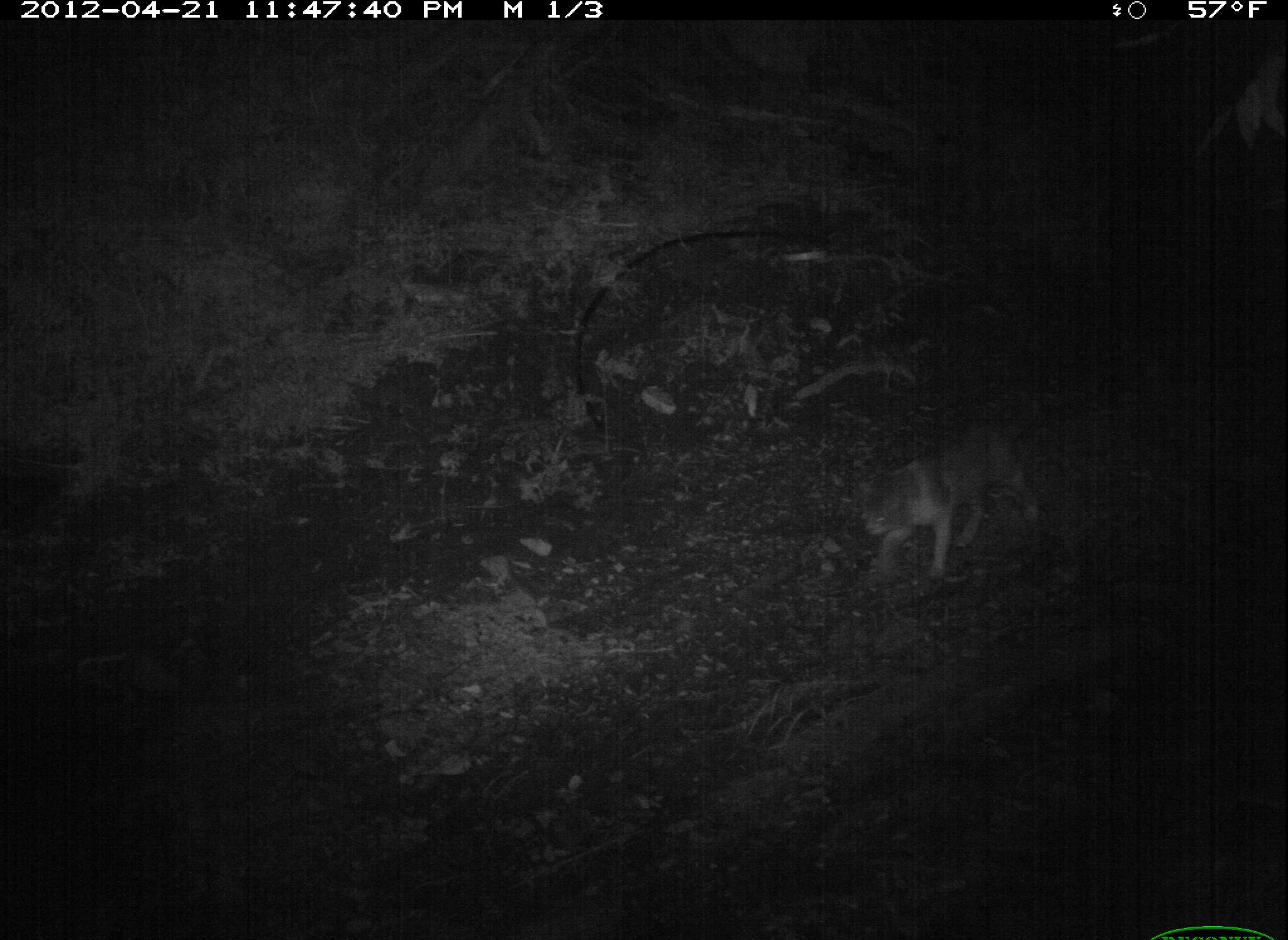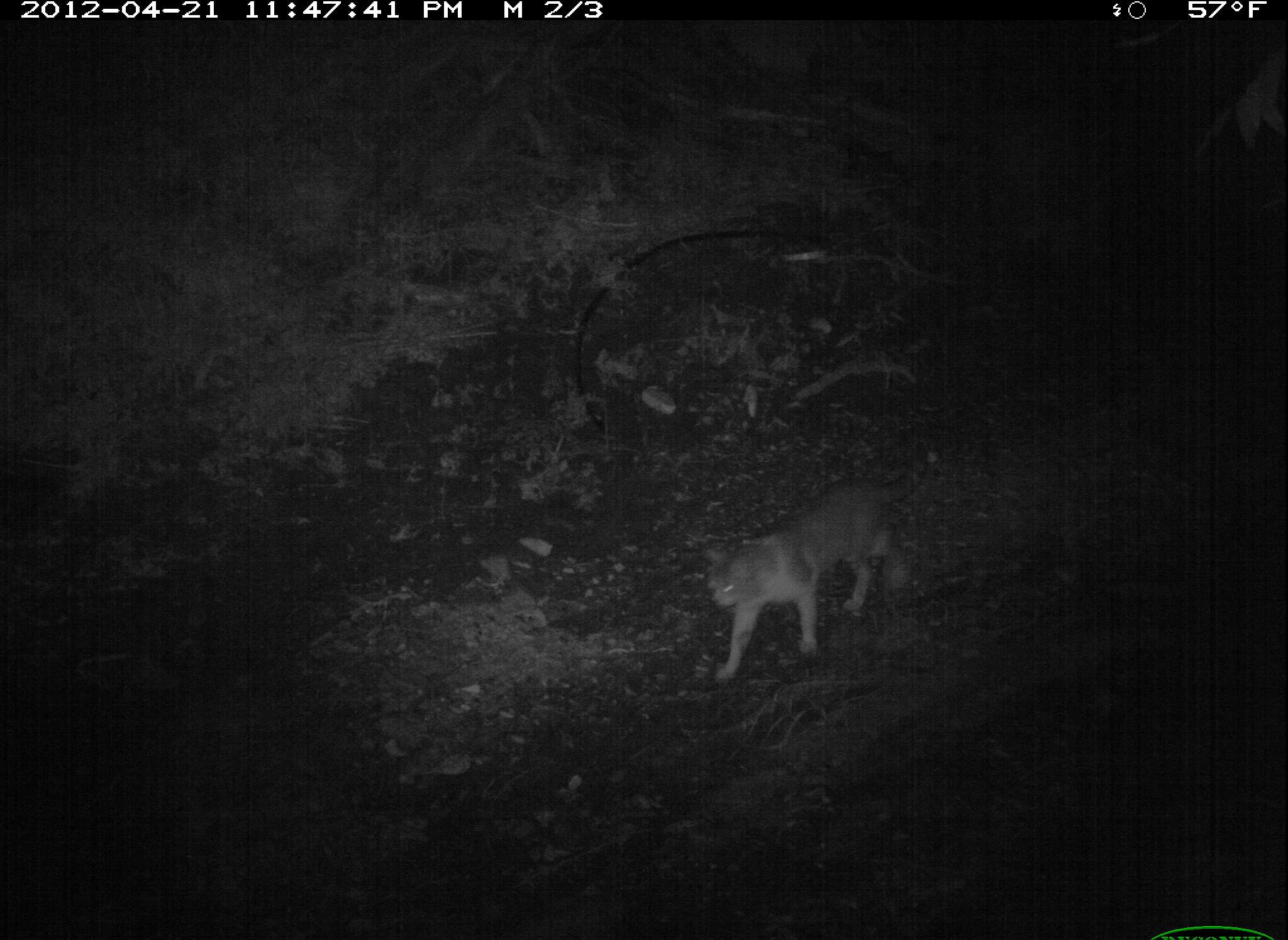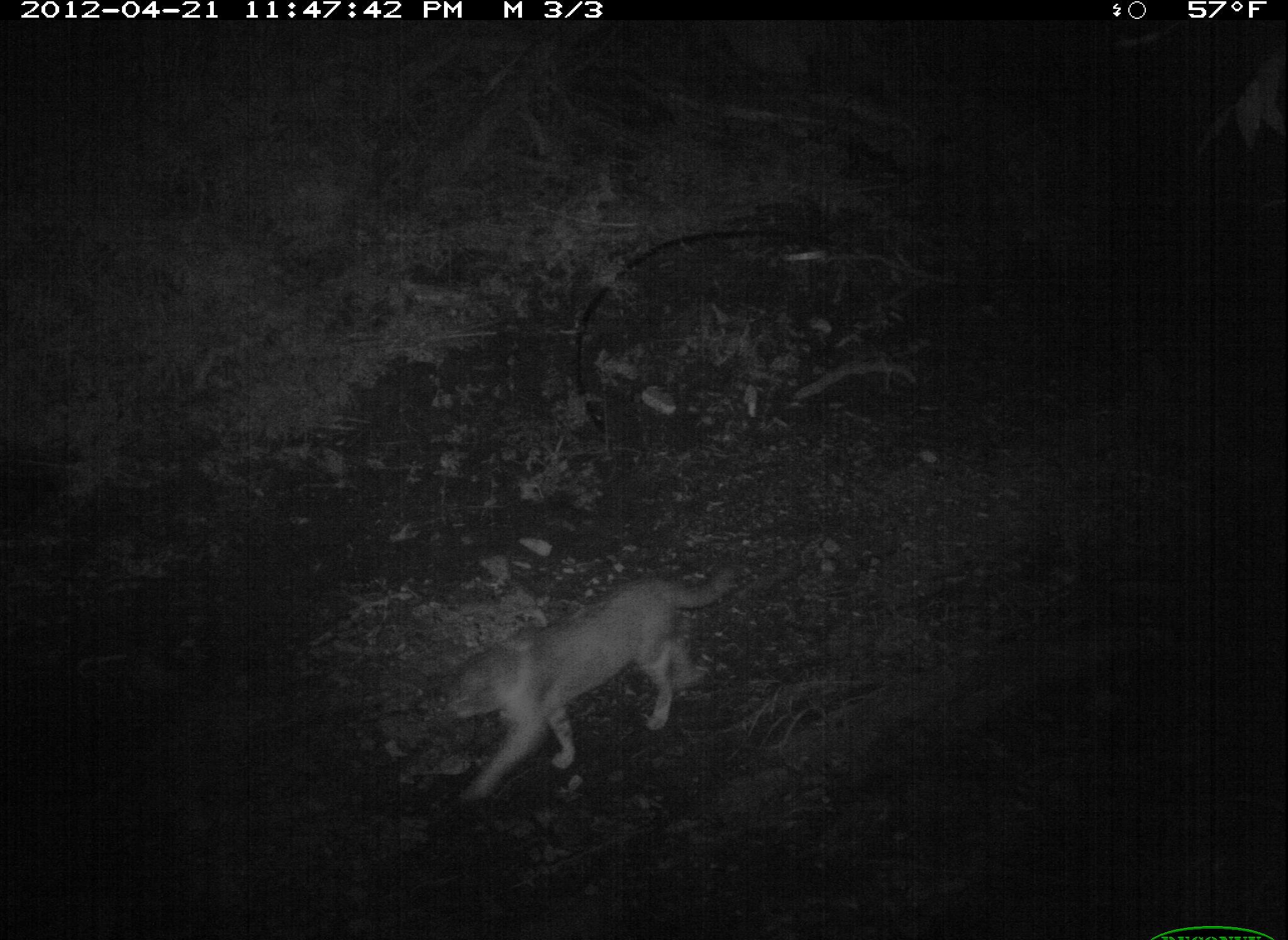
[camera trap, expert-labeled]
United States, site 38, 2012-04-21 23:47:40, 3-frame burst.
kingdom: Animalia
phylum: Chordata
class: Mammalia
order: Carnivora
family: Felidae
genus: Felis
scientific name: Felis catus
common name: cat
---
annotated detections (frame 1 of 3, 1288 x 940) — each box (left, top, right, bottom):
cat: (844, 403, 1069, 601)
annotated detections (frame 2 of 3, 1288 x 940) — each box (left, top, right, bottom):
cat: (700, 440, 950, 689)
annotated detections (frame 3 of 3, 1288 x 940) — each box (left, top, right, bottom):
cat: (438, 544, 755, 817)